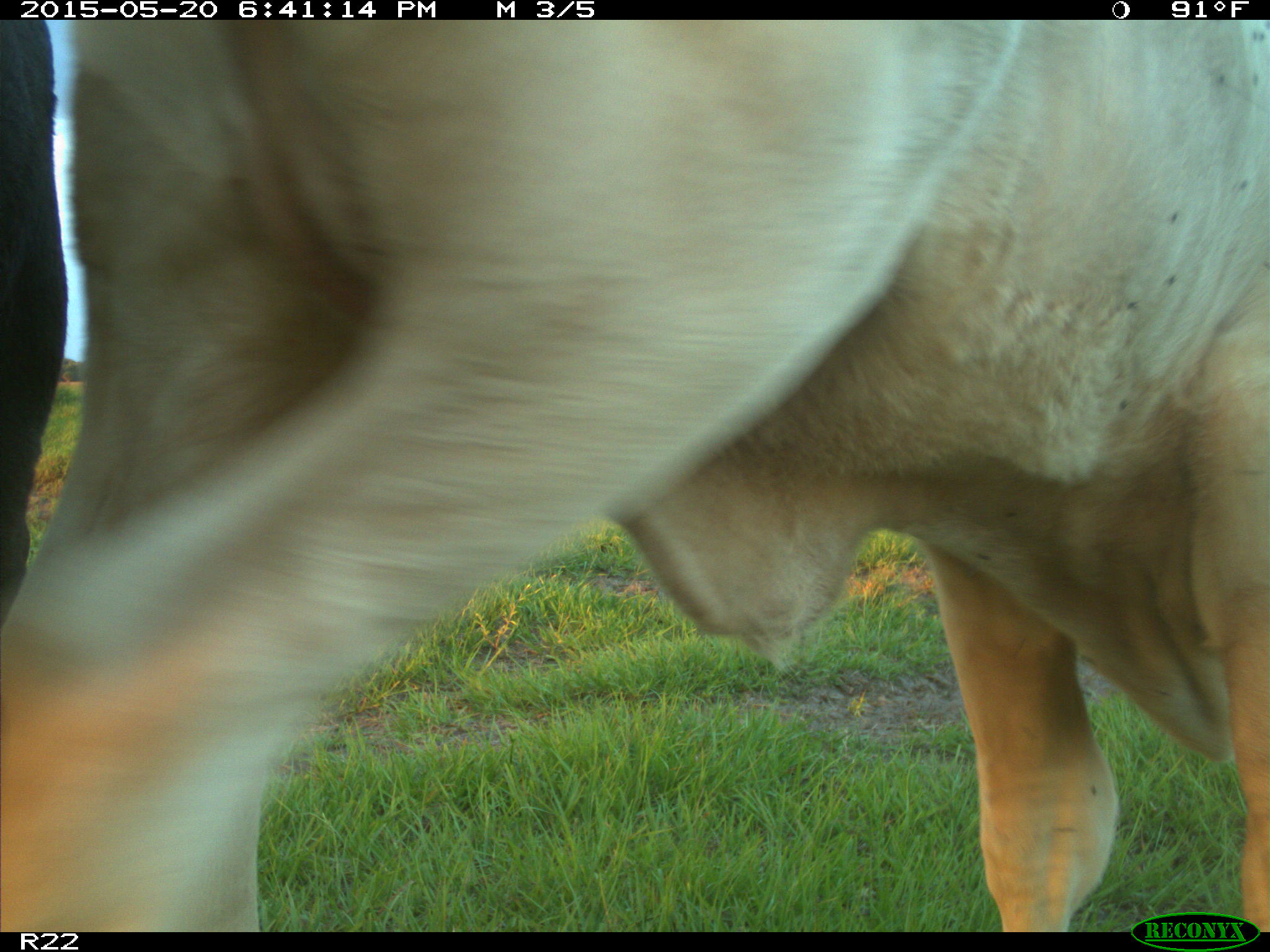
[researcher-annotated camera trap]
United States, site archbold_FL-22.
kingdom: Animalia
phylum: Chordata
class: Mammalia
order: Artiodactyla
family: Bovidae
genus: Bos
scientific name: Bos taurus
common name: domestic cow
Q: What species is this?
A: Bos taurus (domestic cow).